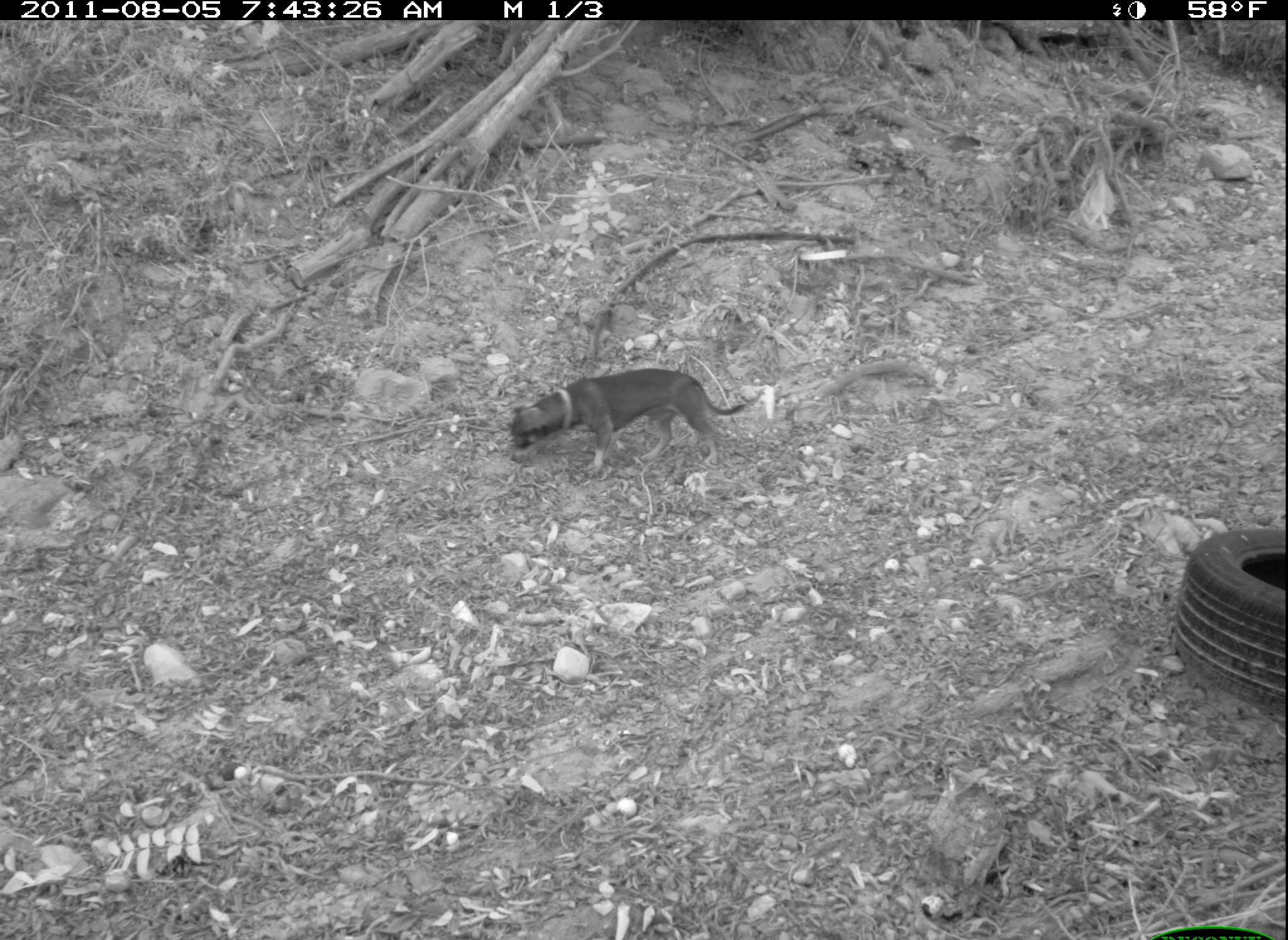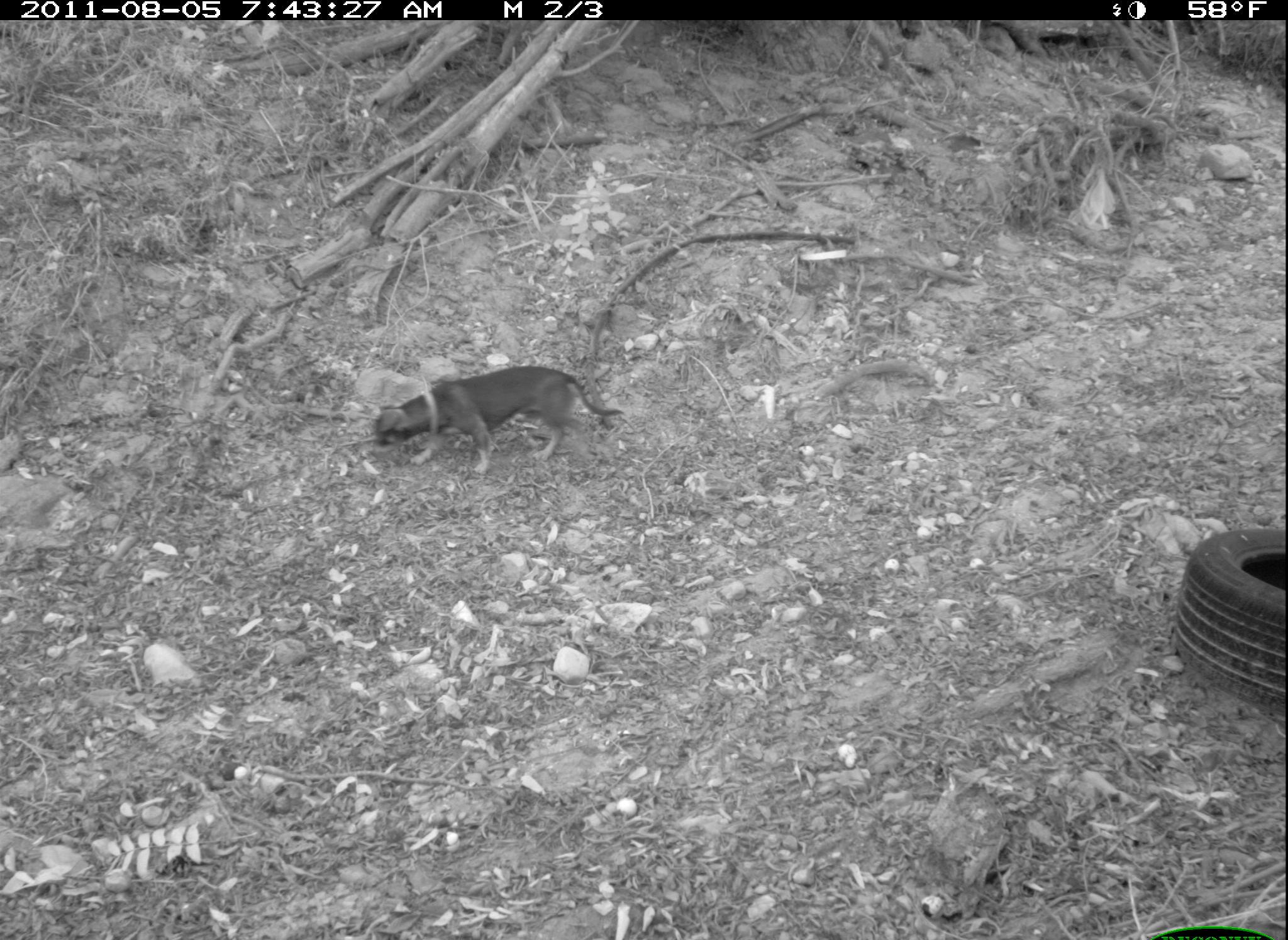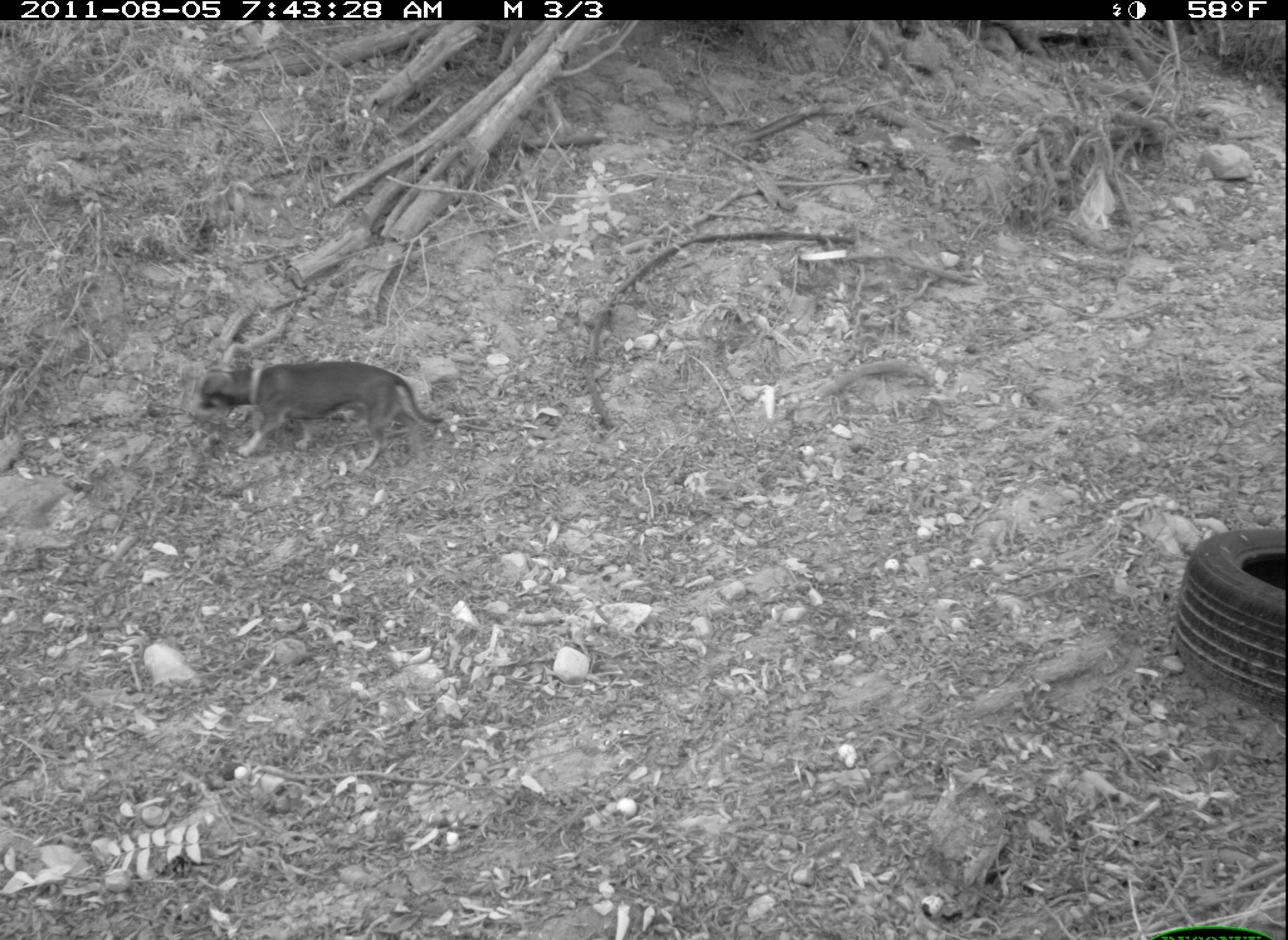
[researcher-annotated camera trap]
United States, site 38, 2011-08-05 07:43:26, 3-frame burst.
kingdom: Animalia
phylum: Chordata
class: Mammalia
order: Carnivora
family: Canidae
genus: Canis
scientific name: Canis familiaris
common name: domestic dog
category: dog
Dog (domestic dog) (Canis familiaris).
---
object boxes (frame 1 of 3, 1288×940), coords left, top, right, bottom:
dog: 493, 366, 757, 480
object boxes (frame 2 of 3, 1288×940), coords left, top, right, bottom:
dog: 361, 366, 646, 494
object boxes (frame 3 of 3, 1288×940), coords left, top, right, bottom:
dog: 180, 348, 448, 480